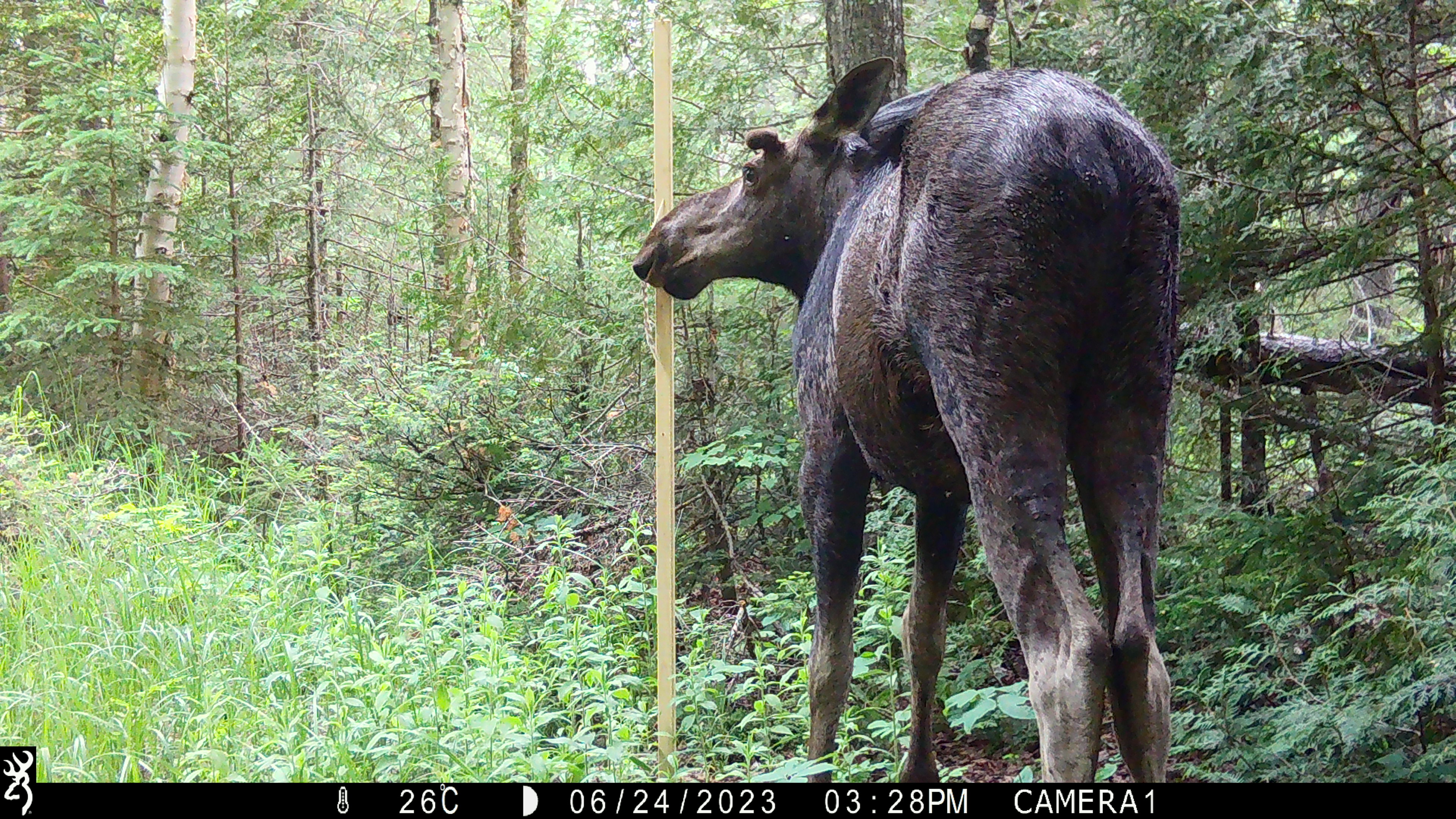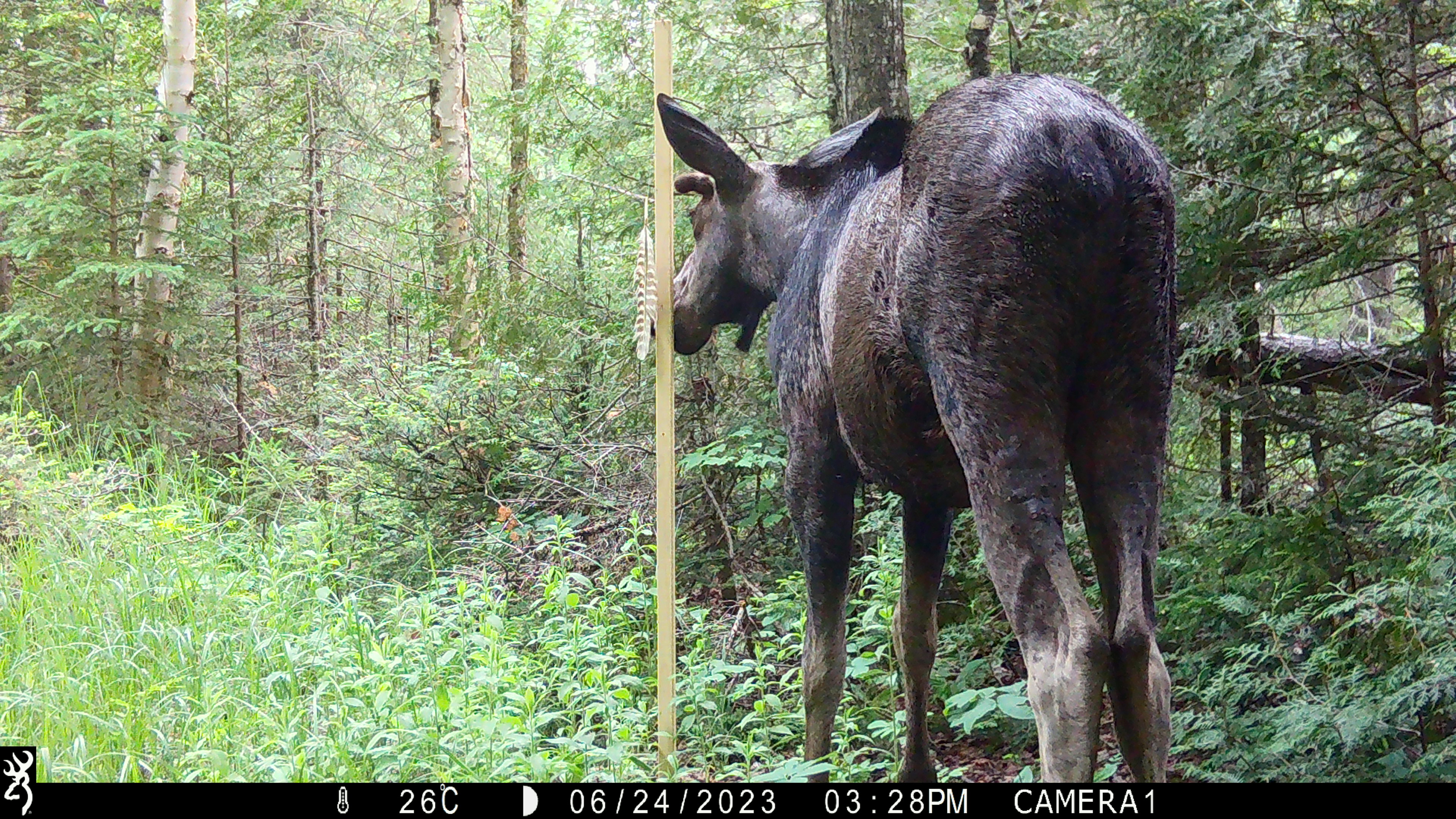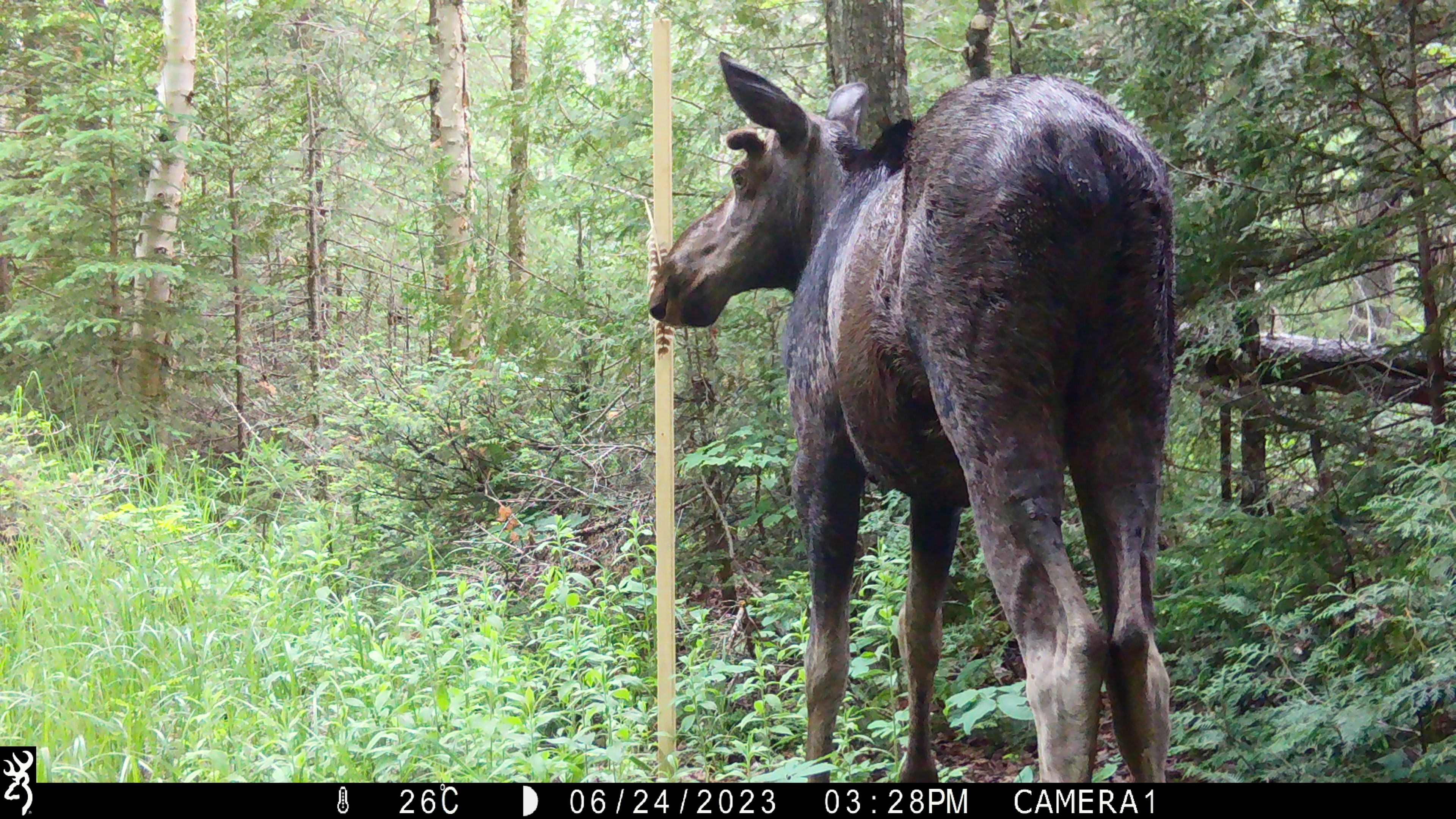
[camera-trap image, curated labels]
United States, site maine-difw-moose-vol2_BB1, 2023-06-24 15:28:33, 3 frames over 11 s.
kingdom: Animalia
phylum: Chordata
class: Mammalia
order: Artiodactyla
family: Cervidae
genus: Alces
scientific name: Alces alces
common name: moose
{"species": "moose (Alces alces)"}